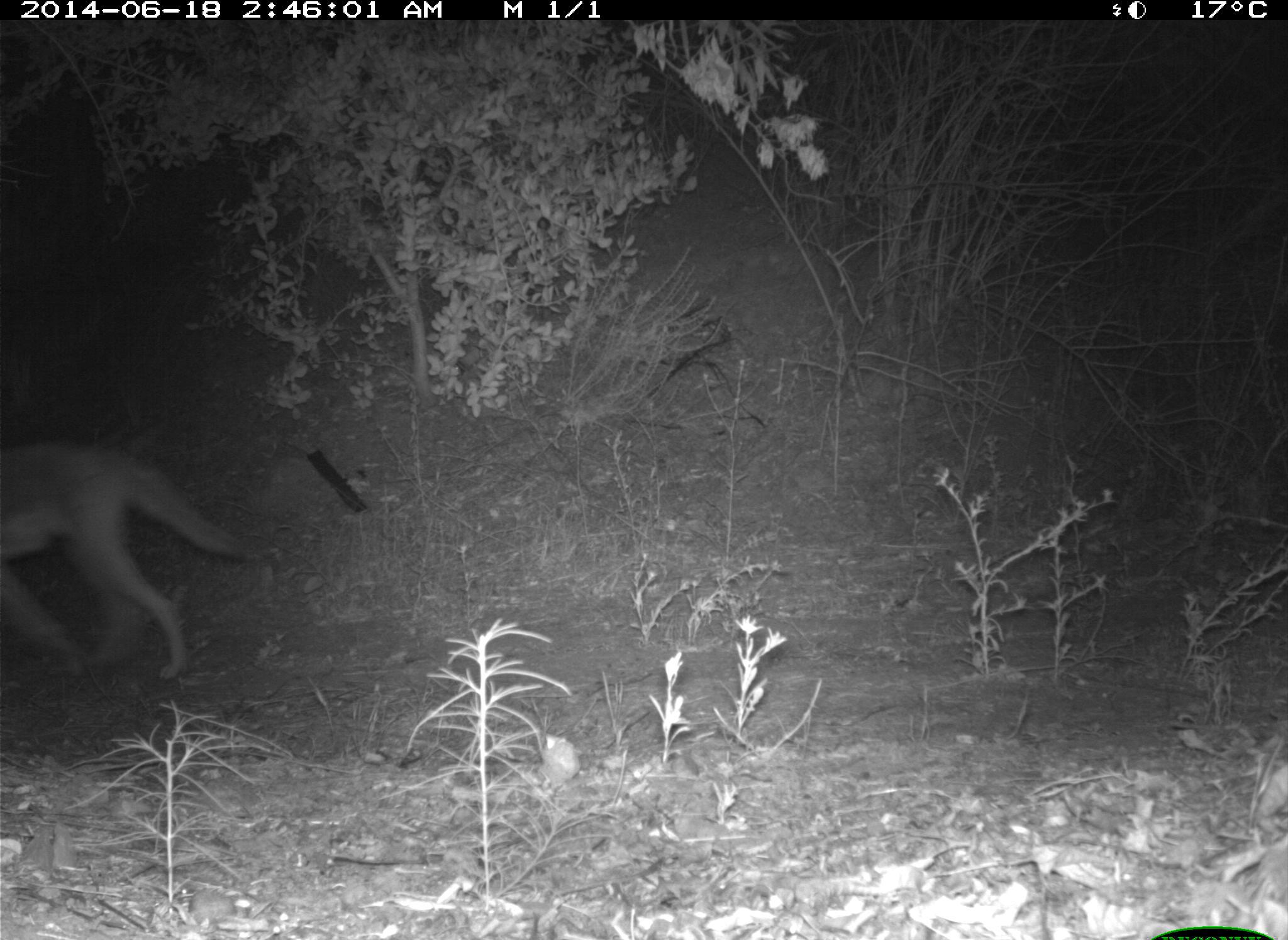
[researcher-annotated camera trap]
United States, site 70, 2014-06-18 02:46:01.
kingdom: Animalia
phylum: Chordata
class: Mammalia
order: Carnivora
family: Canidae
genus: Canis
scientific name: Canis latrans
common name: coyote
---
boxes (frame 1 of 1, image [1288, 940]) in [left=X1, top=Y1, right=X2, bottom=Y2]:
coyote: [left=0, top=442, right=246, bottom=684]